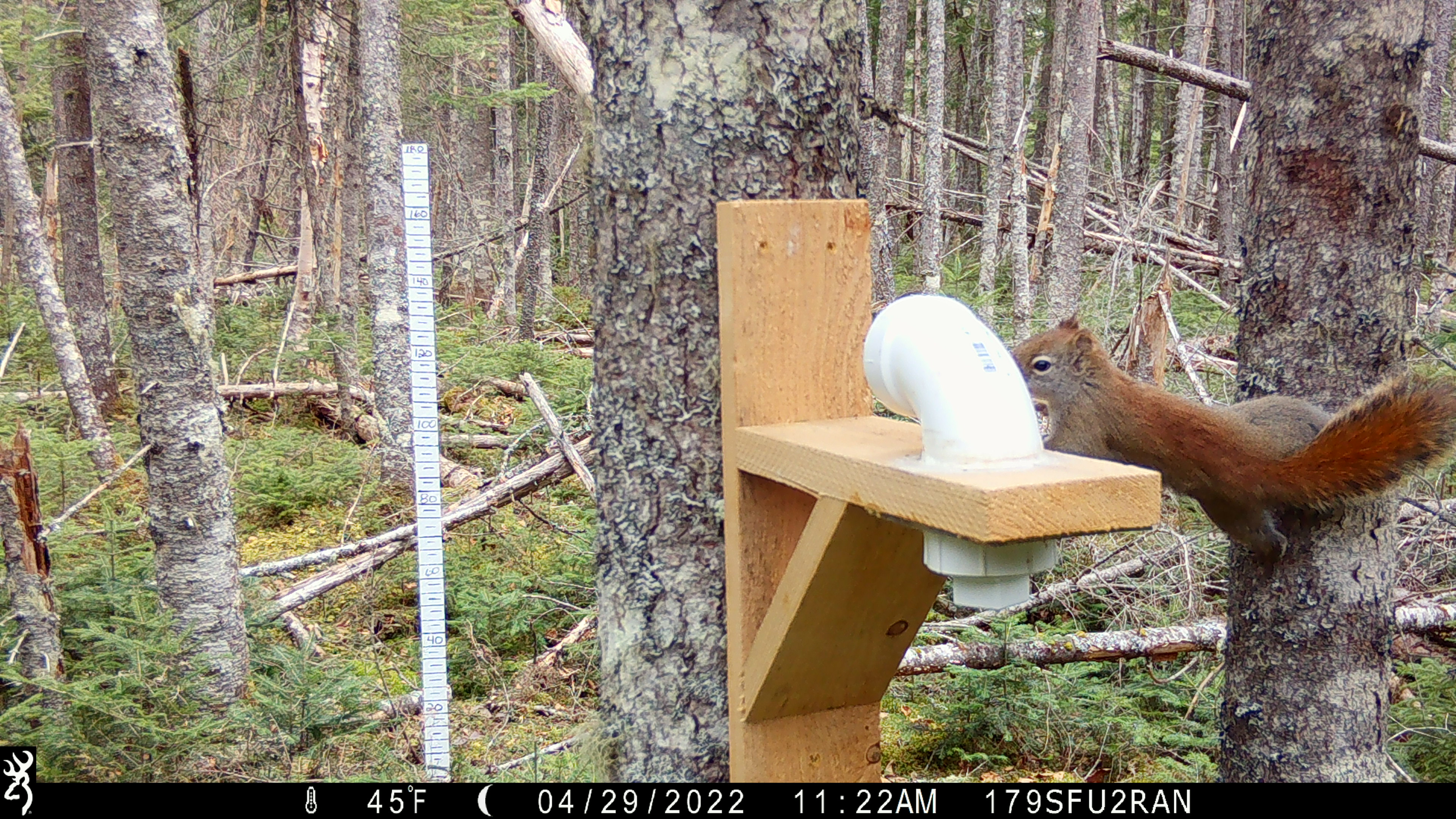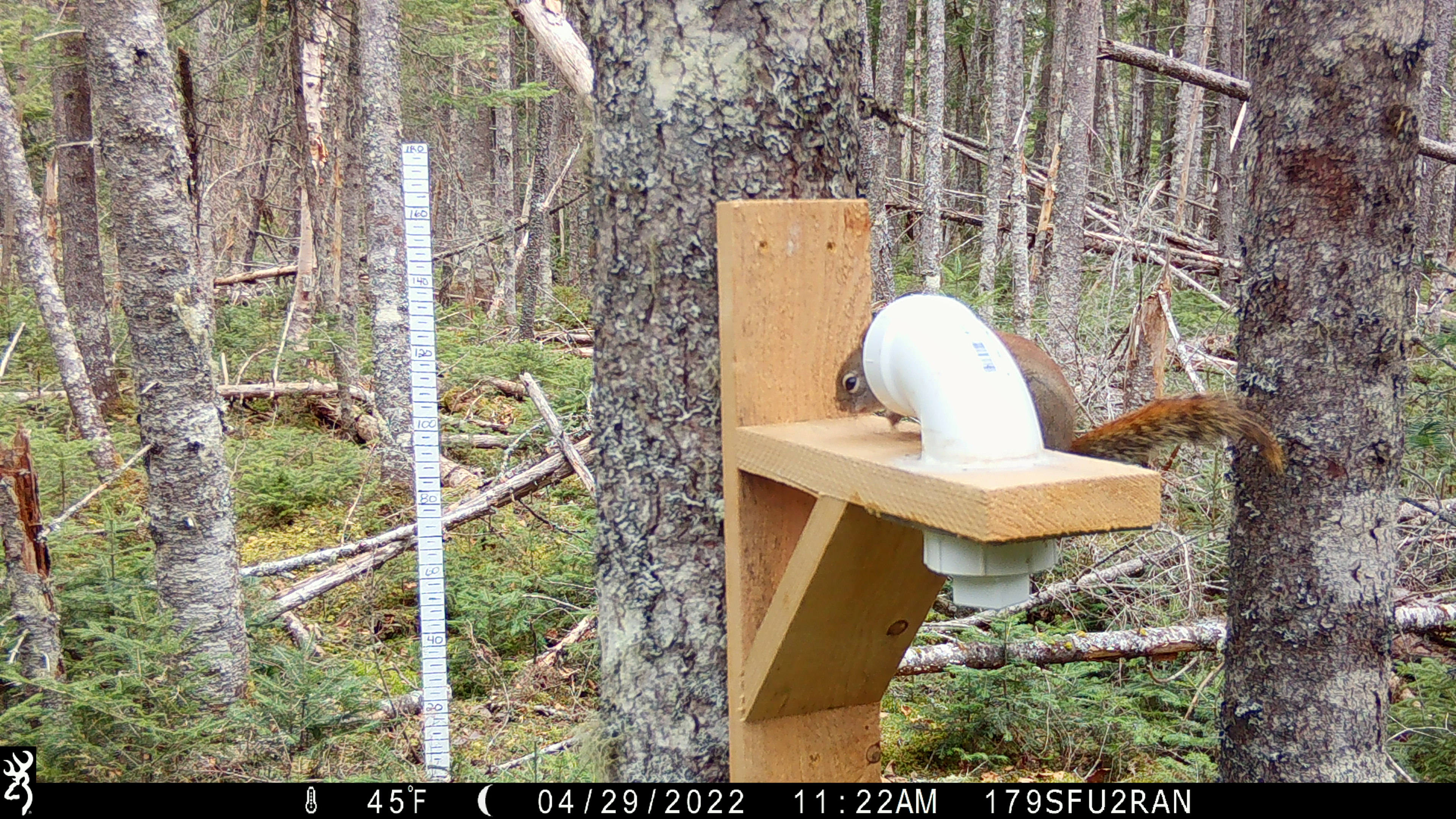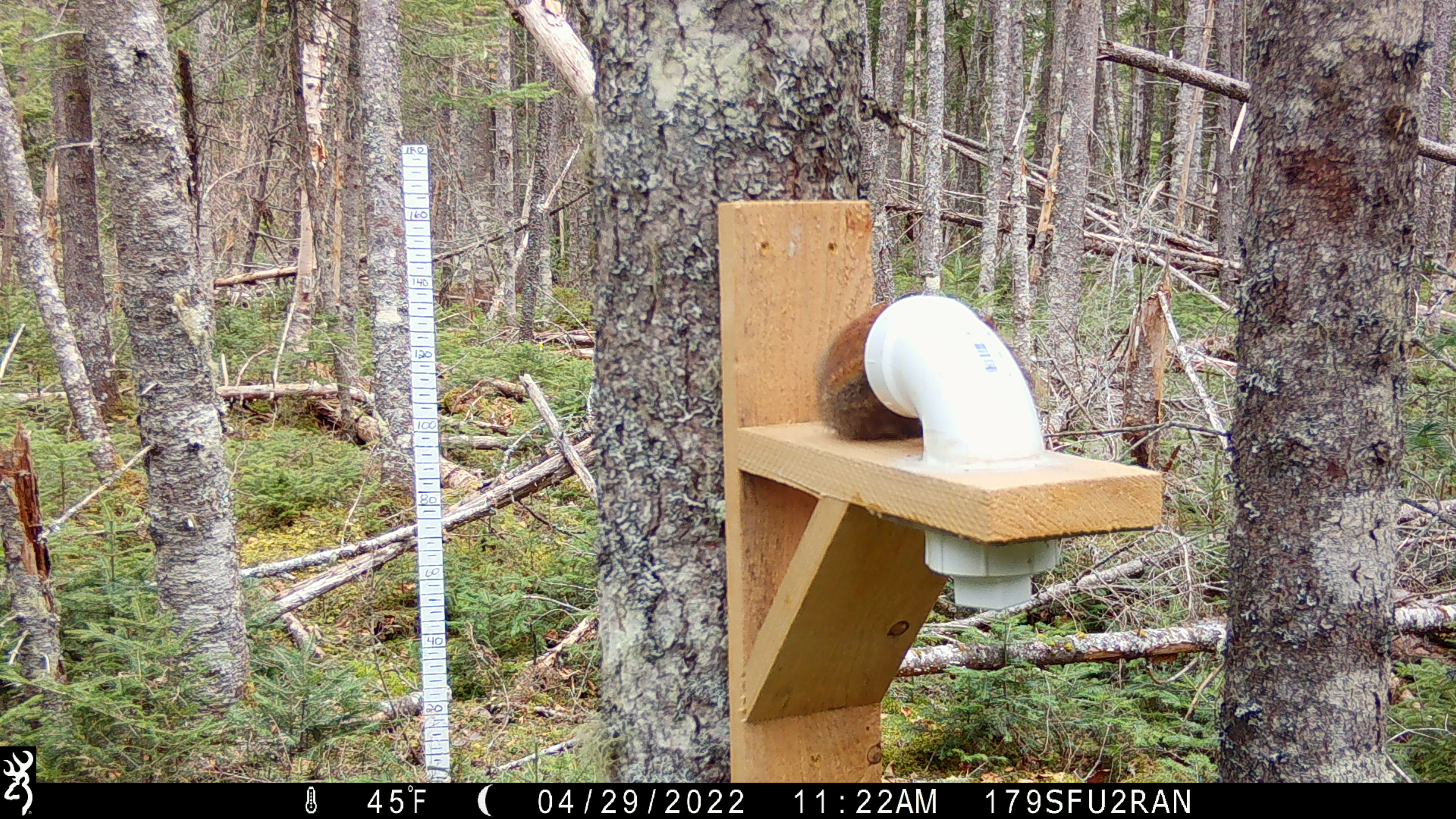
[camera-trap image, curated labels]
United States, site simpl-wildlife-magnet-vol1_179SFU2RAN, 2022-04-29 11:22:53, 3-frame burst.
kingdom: Animalia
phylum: Chordata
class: Mammalia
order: Rodentia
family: Sciuridae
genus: Tamiasciurus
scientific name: Tamiasciurus hudsonicus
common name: red squirrel